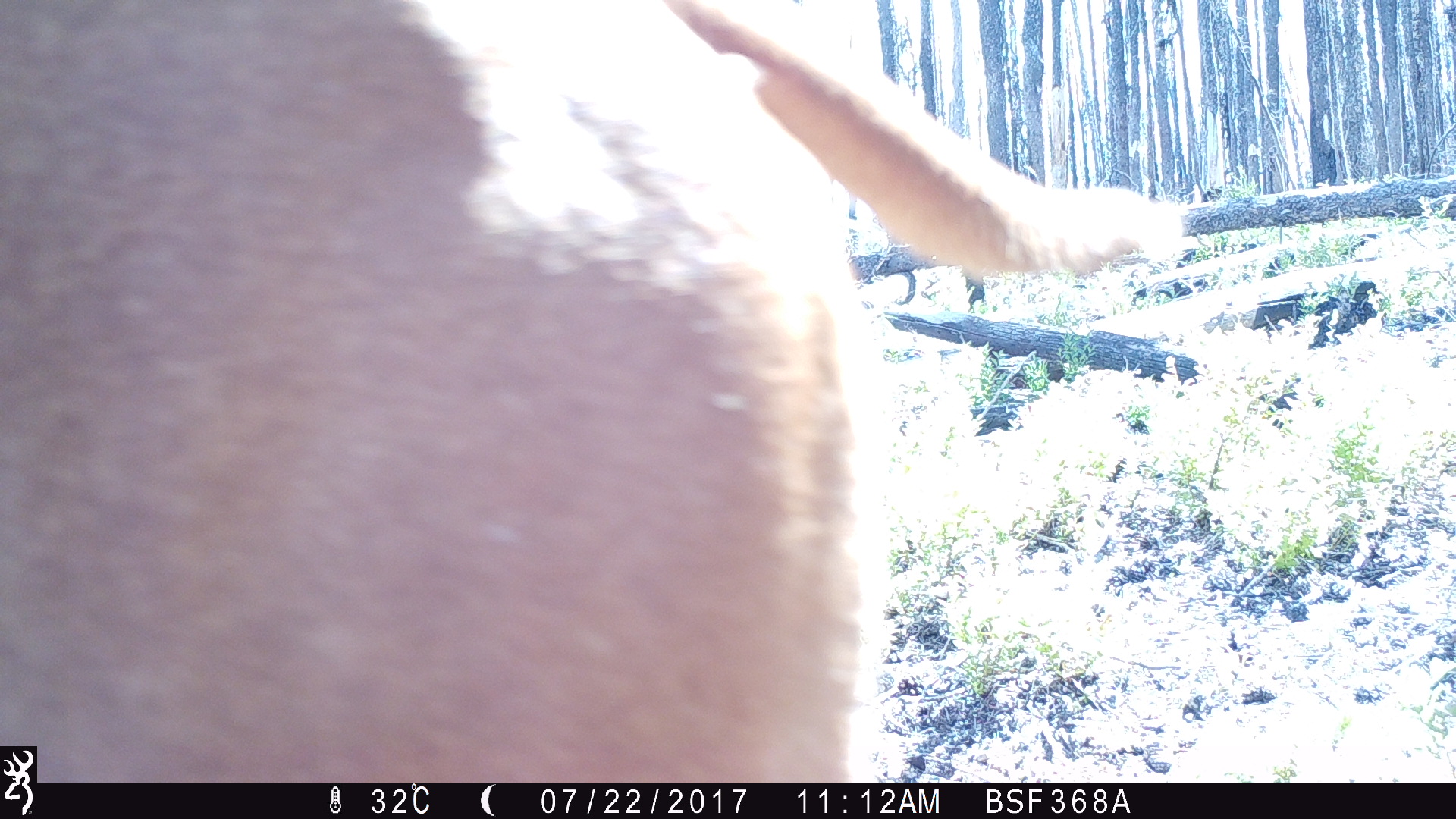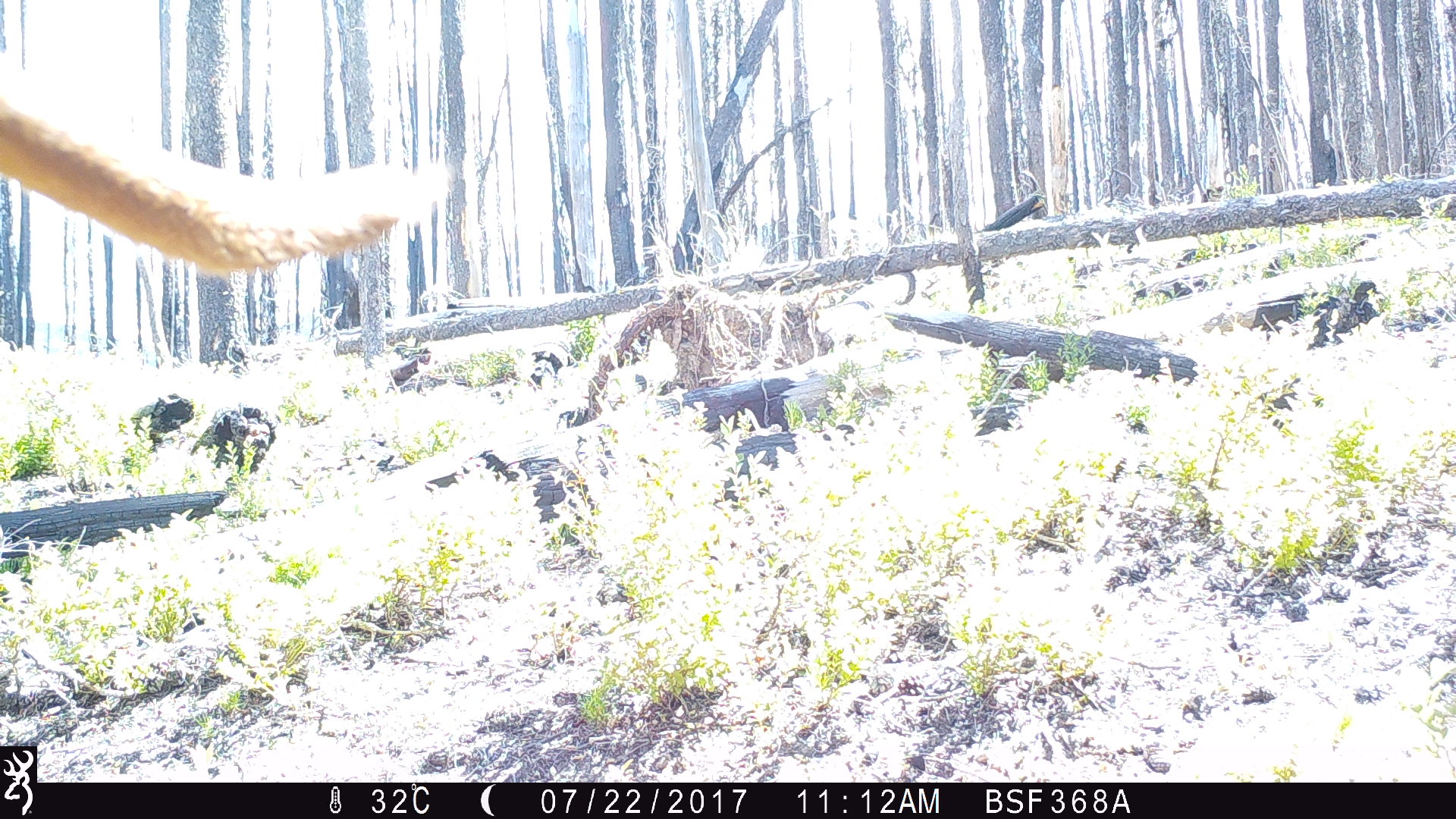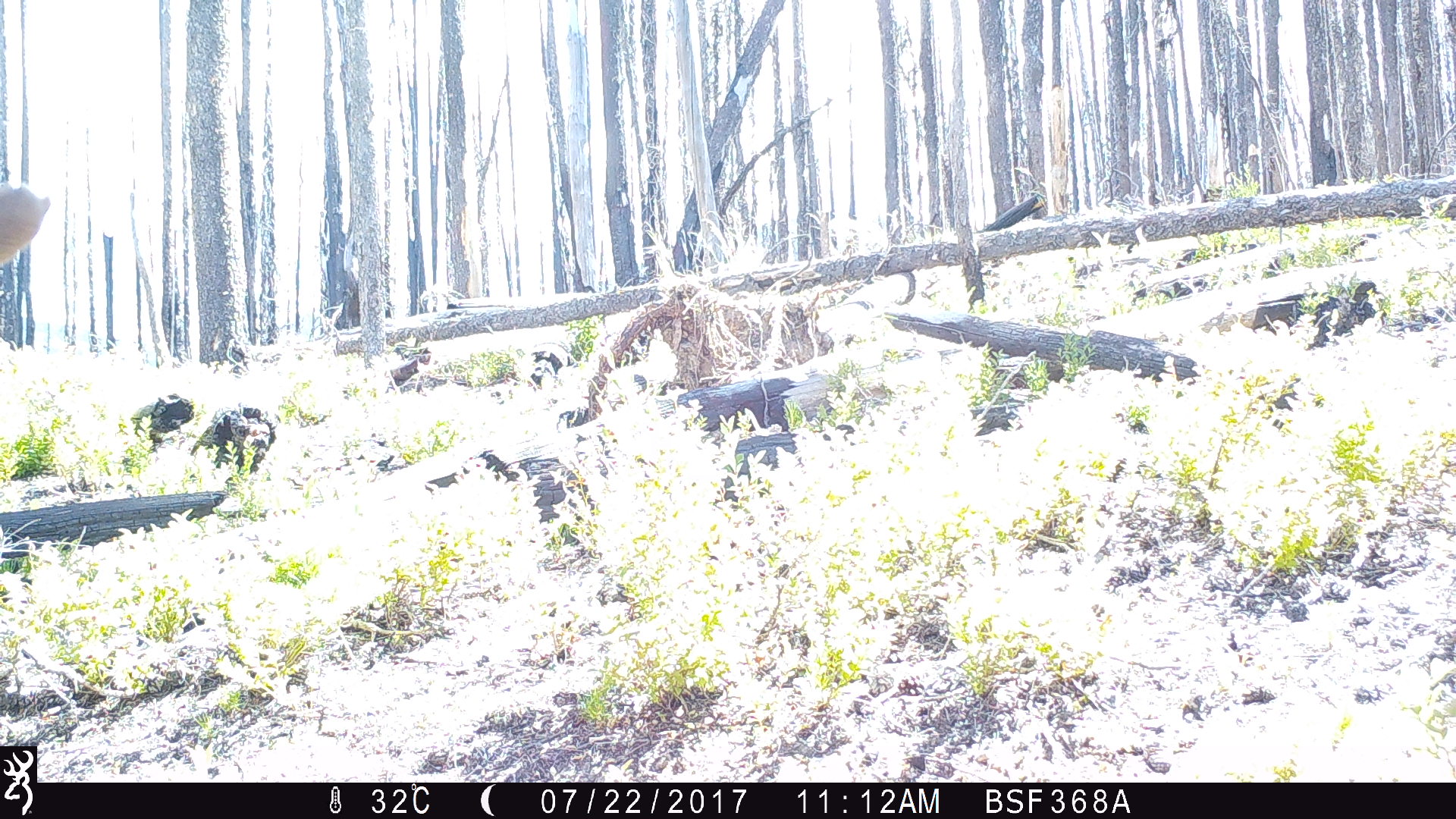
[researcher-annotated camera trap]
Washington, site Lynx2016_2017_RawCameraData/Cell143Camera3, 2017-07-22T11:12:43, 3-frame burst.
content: unidentified animal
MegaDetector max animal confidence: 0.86